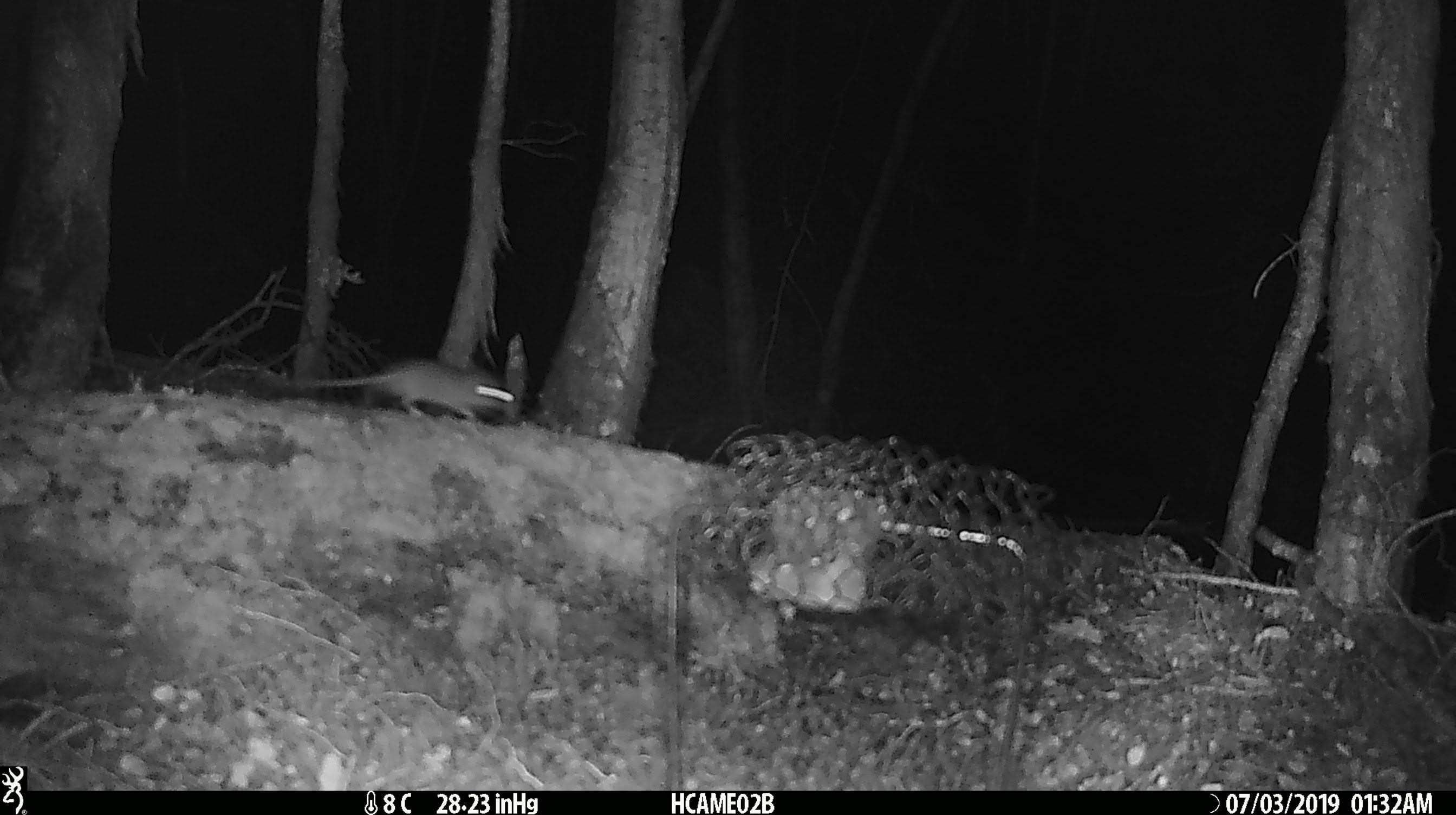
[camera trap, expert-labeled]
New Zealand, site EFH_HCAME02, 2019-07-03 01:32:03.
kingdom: Animalia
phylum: Chordata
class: Mammalia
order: Rodentia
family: Muridae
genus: Mus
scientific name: Mus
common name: mouse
Mouse (Mus).